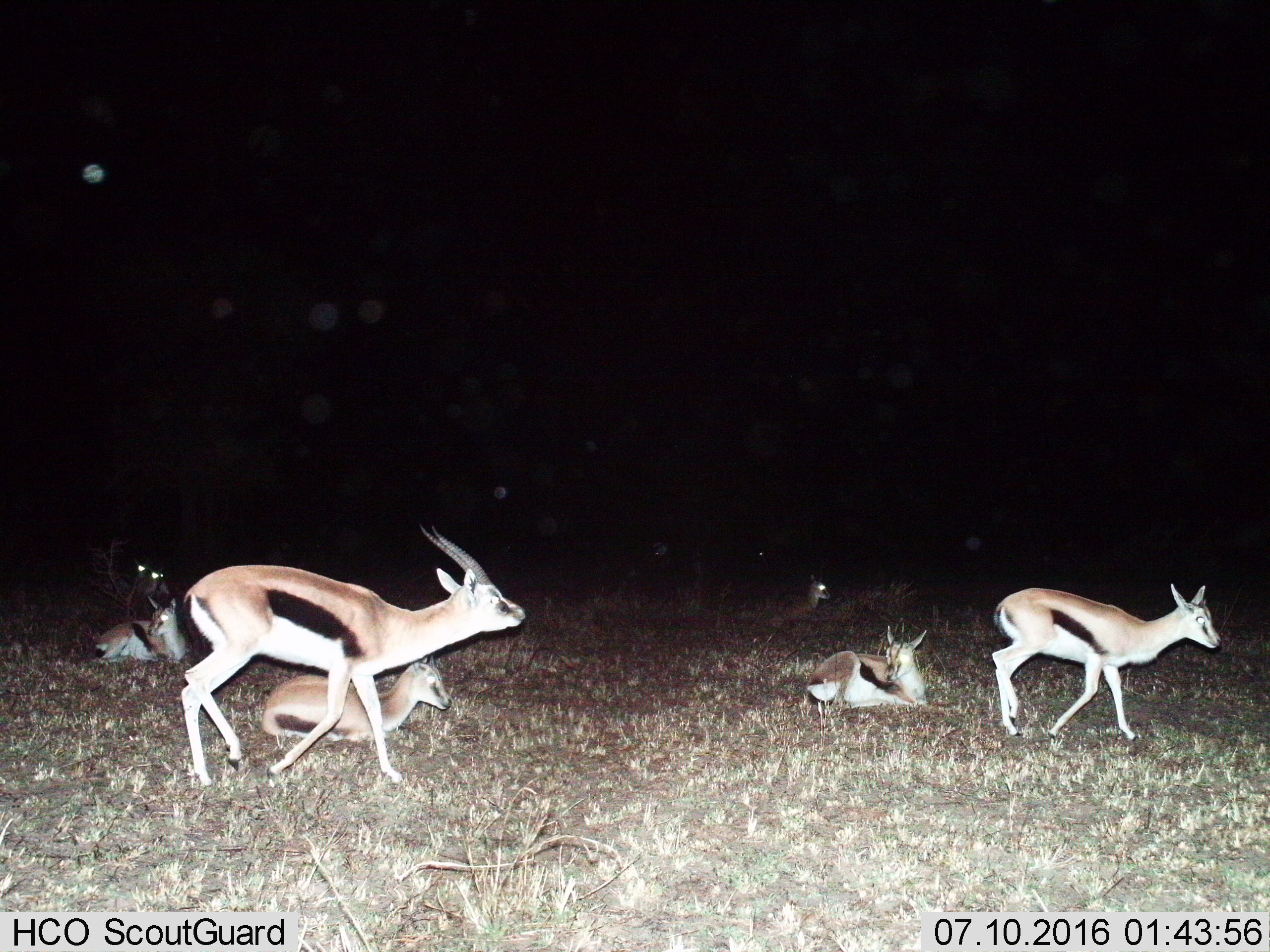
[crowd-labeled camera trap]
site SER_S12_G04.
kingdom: Animalia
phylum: Chordata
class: Mammalia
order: Artiodactyla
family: Bovidae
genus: Eudorcas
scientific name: Eudorcas thomsonii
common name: thomson's gazelle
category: gazellethomsons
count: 7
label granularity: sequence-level